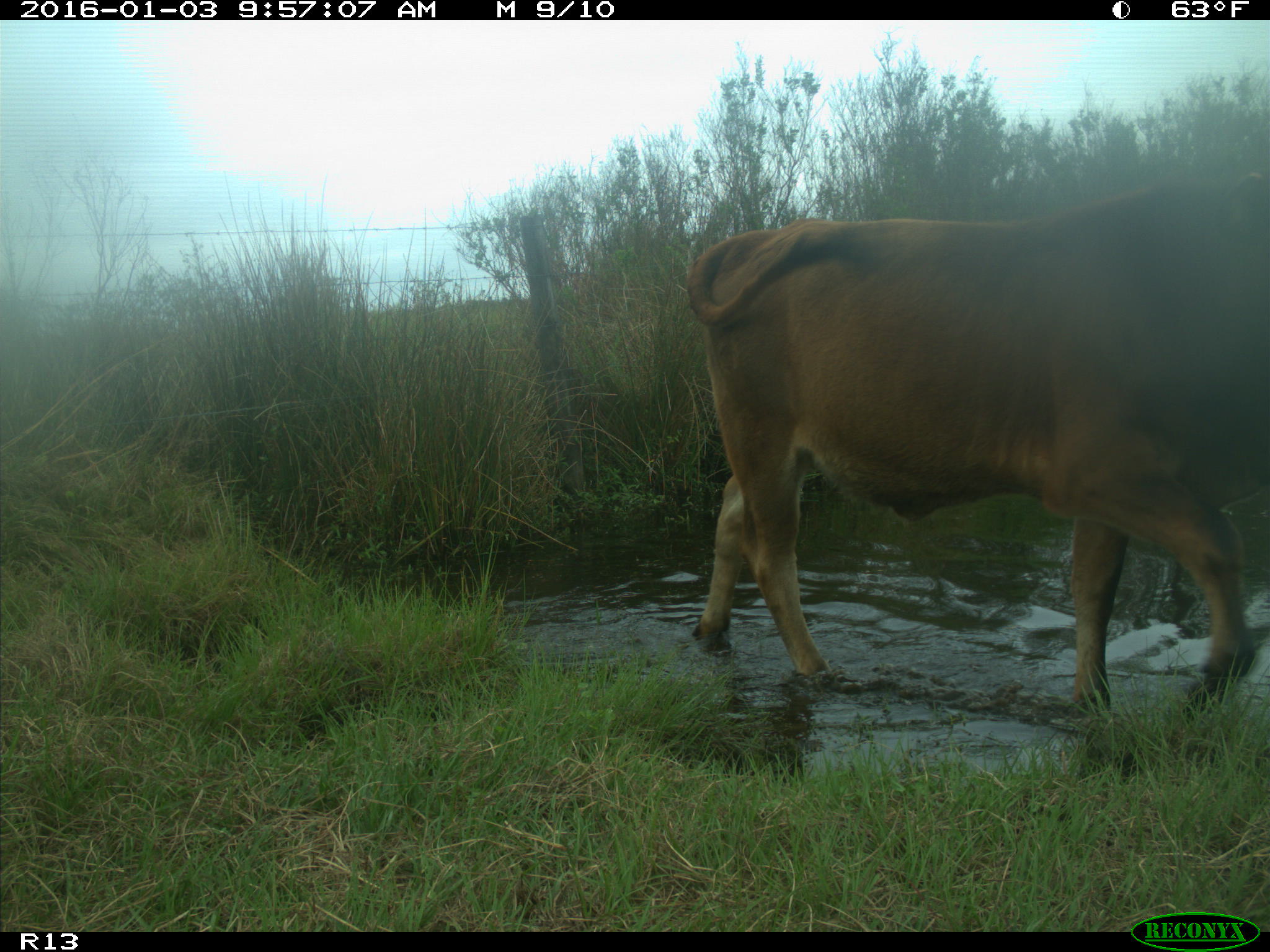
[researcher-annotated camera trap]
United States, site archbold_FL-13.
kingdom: Animalia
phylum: Chordata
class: Mammalia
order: Artiodactyla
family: Bovidae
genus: Bos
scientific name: Bos taurus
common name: domestic cow